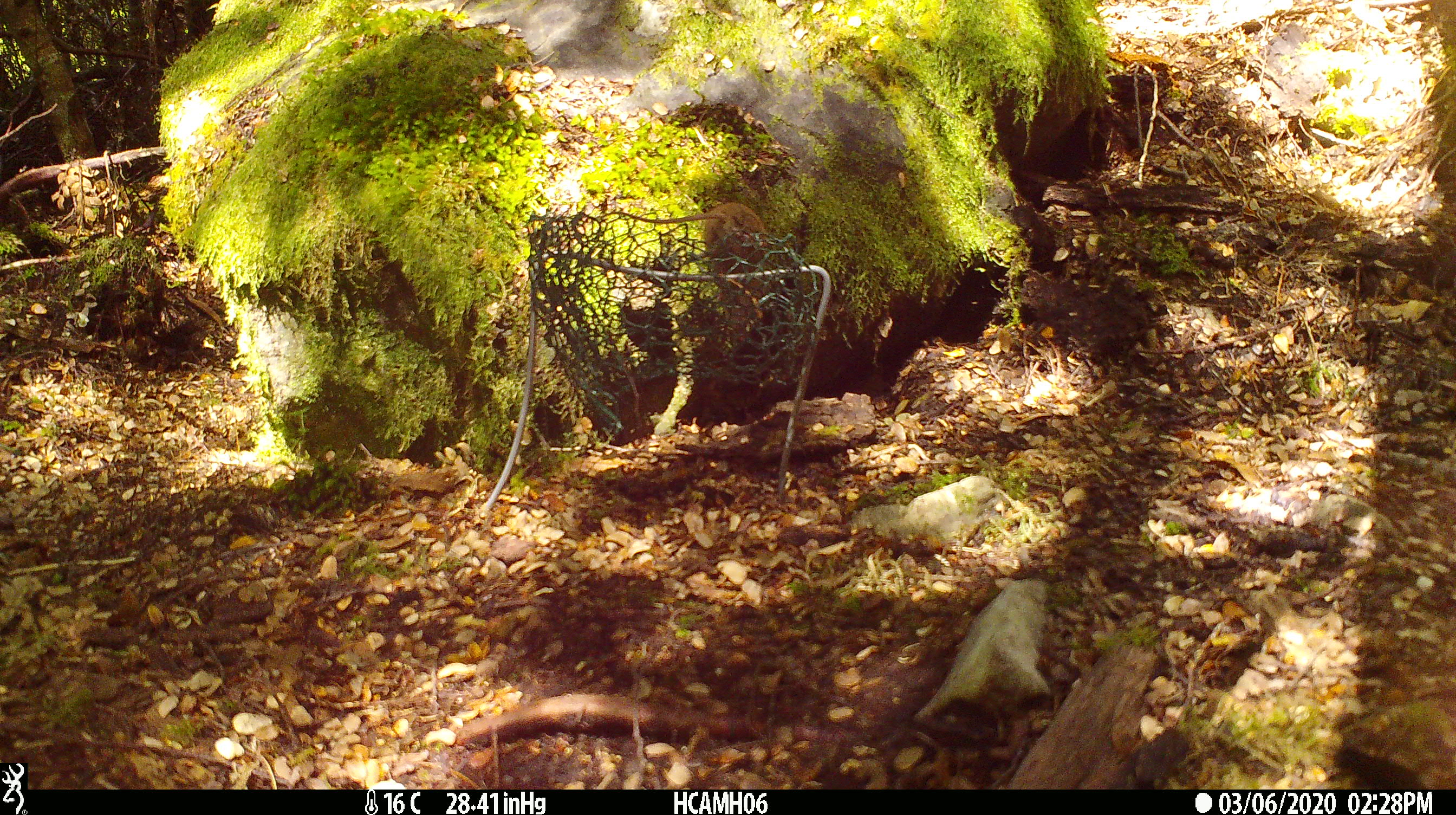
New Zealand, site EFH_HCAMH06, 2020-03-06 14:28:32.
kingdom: Animalia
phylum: Chordata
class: Mammalia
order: Rodentia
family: Muridae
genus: Mus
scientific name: Mus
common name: mouse